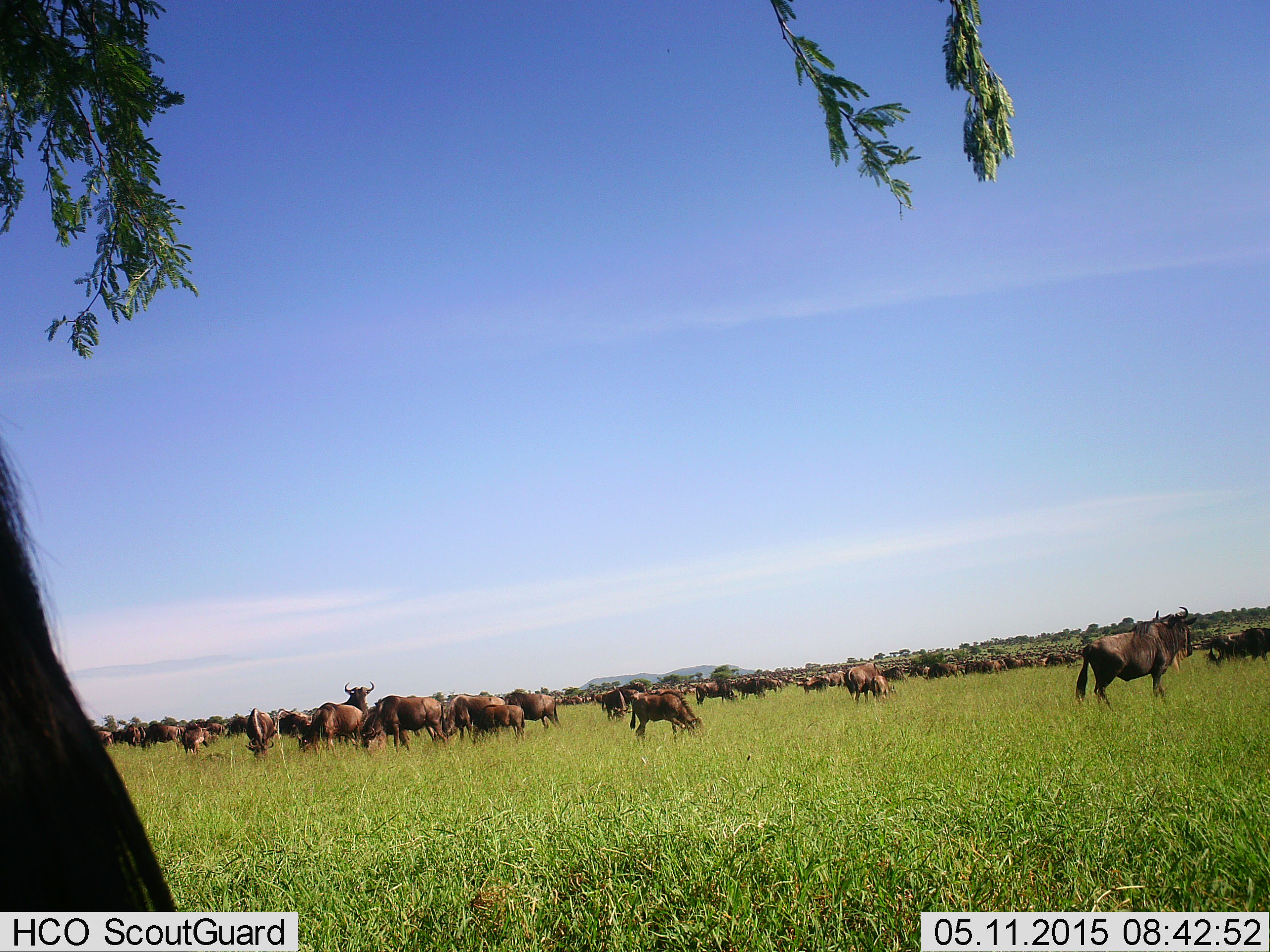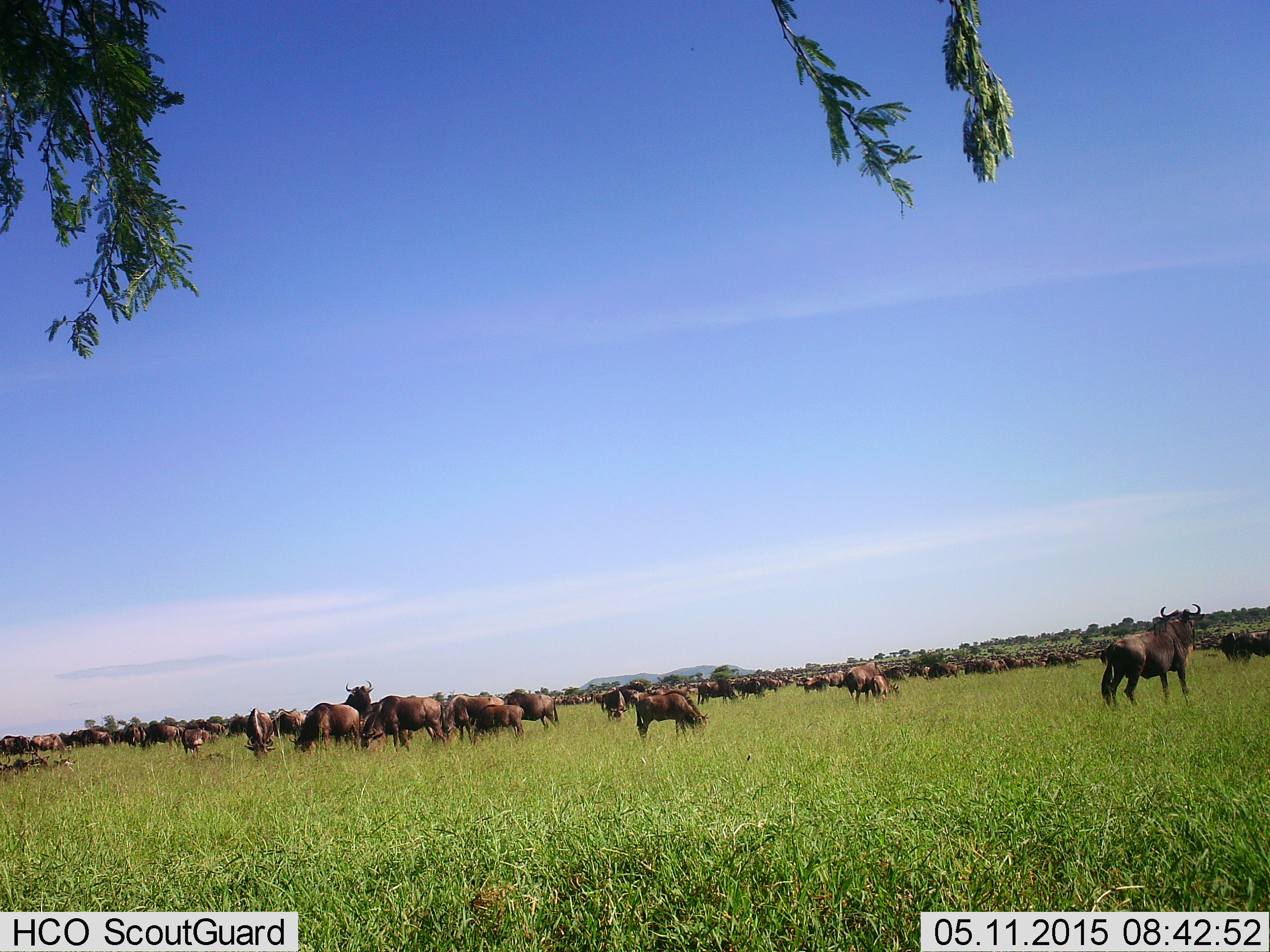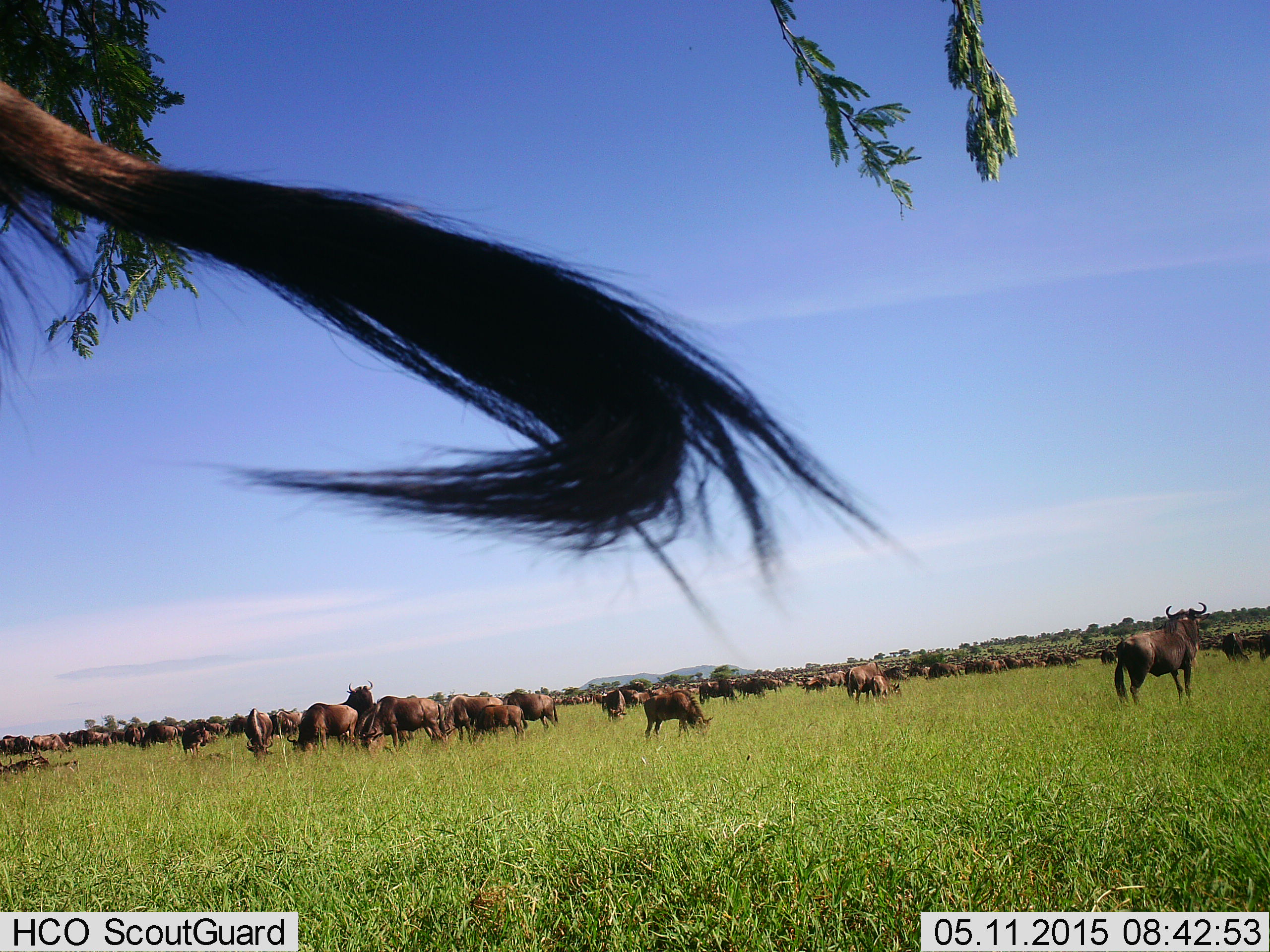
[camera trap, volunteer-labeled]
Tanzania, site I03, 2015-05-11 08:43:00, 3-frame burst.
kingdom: Animalia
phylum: Chordata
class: Mammalia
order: Artiodactyla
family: Bovidae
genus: Connochaetes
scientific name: Connochaetes taurinus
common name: blue wildebeest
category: wildebeest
Wildebeest (blue wildebeest) (Connochaetes taurinus), count 51+. Behavior (volunteer vote fractions): standing 90%, resting 30%, moving 30%, interacting 40%. Young present (vote fraction): 10%. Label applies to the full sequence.